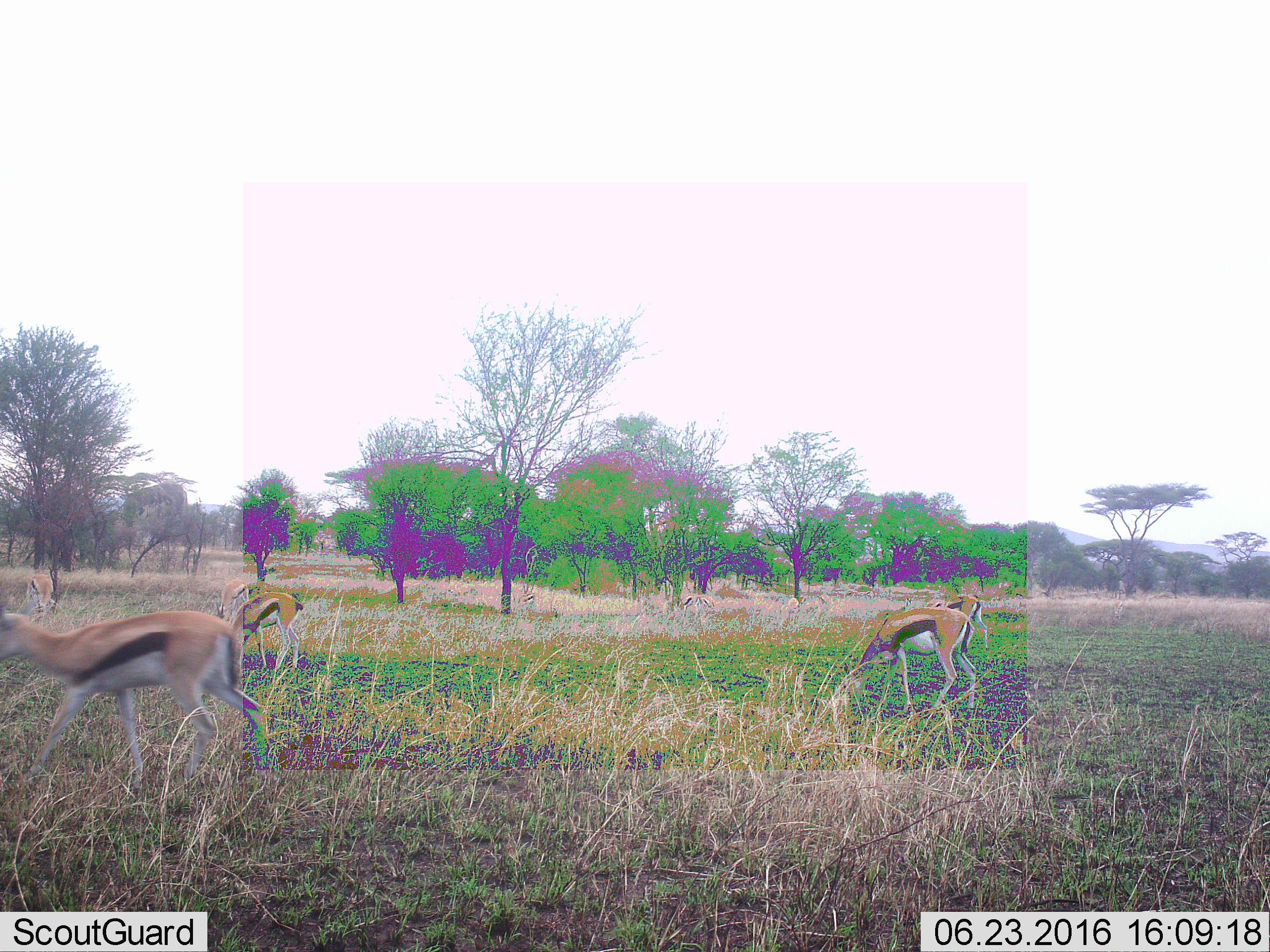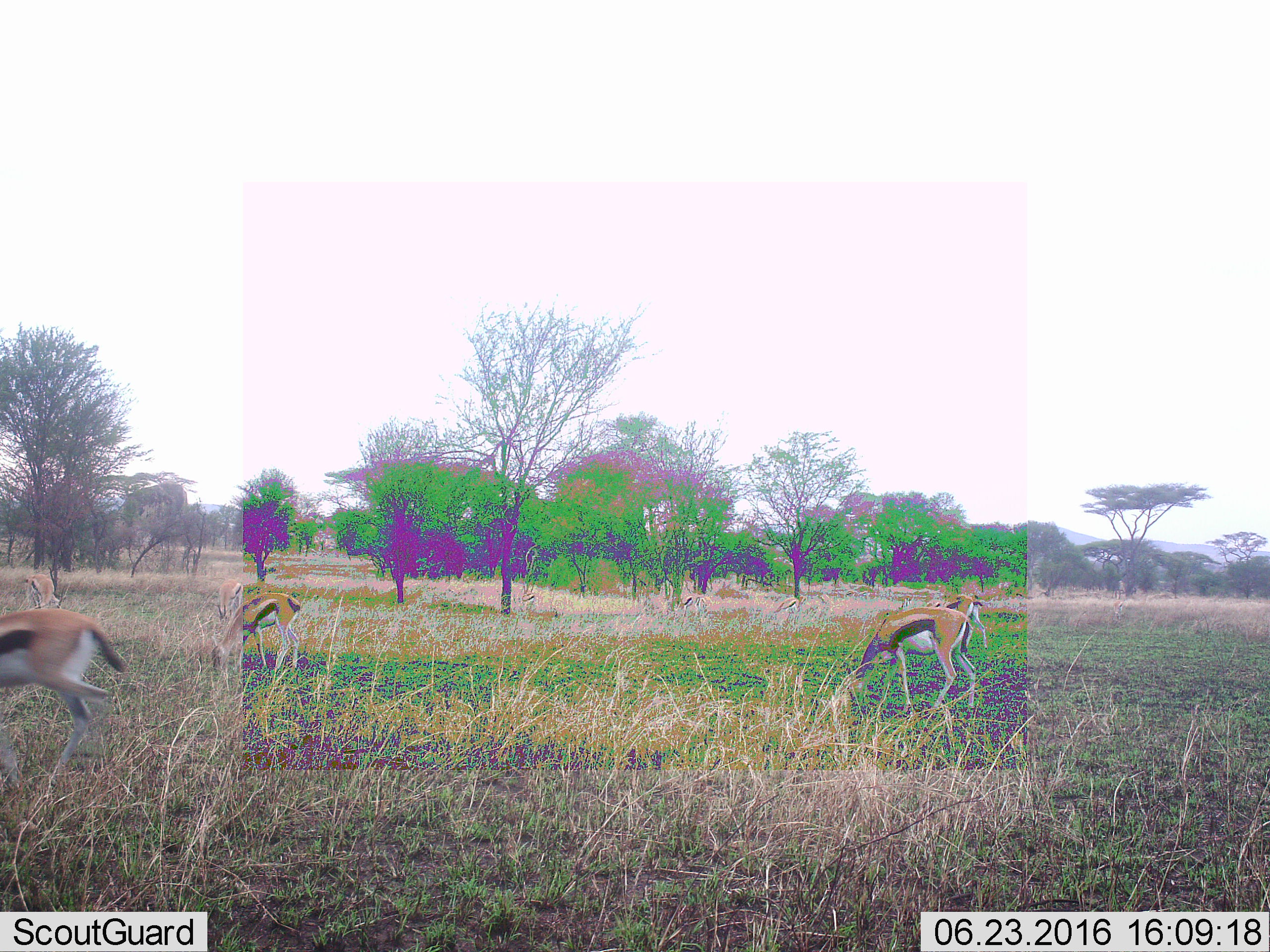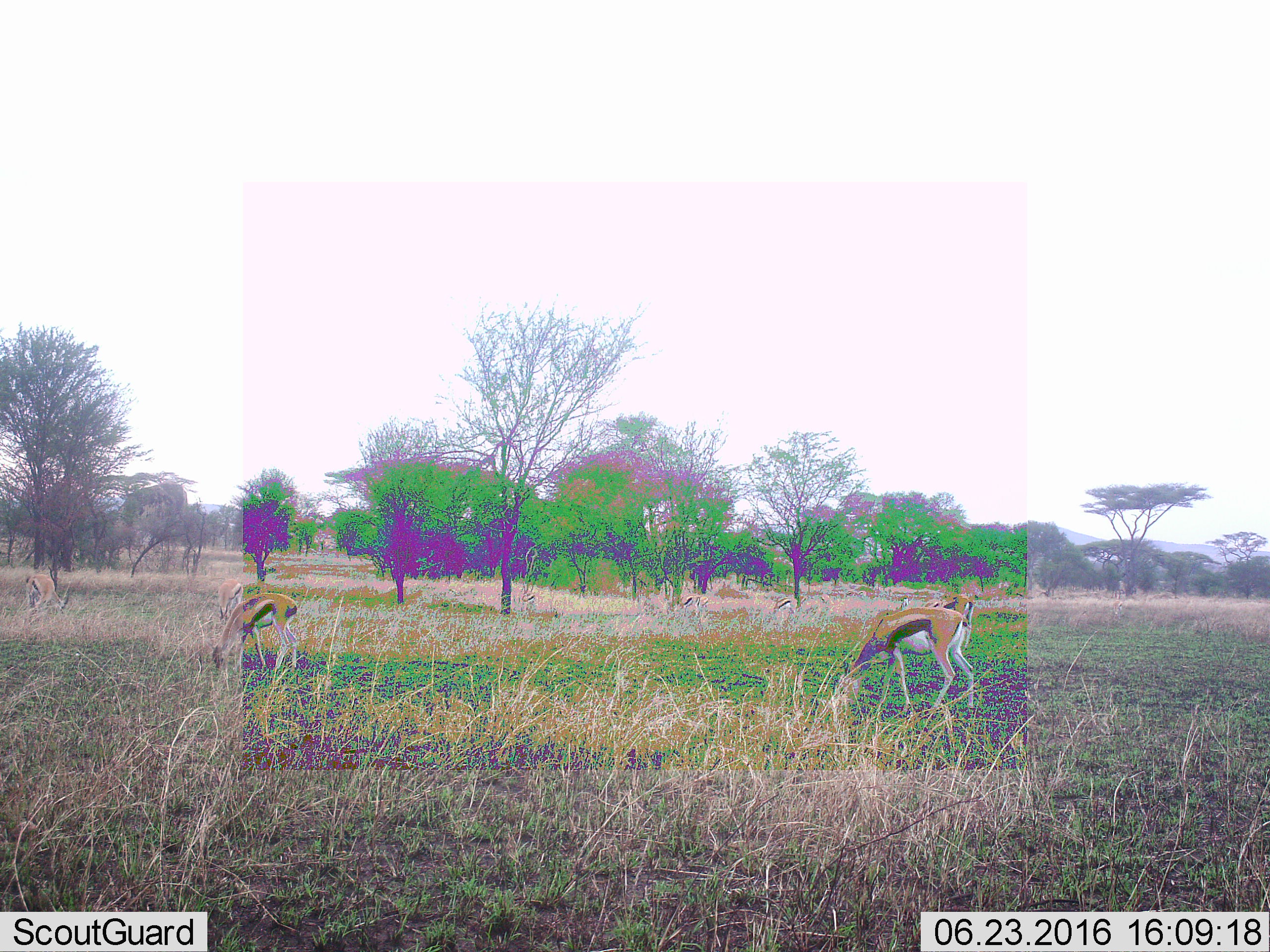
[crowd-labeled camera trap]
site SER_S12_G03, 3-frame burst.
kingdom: Animalia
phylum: Chordata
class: Mammalia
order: Artiodactyla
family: Bovidae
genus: Eudorcas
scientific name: Eudorcas thomsonii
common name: thomson's gazelle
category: gazellethomsons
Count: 8.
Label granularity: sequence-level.